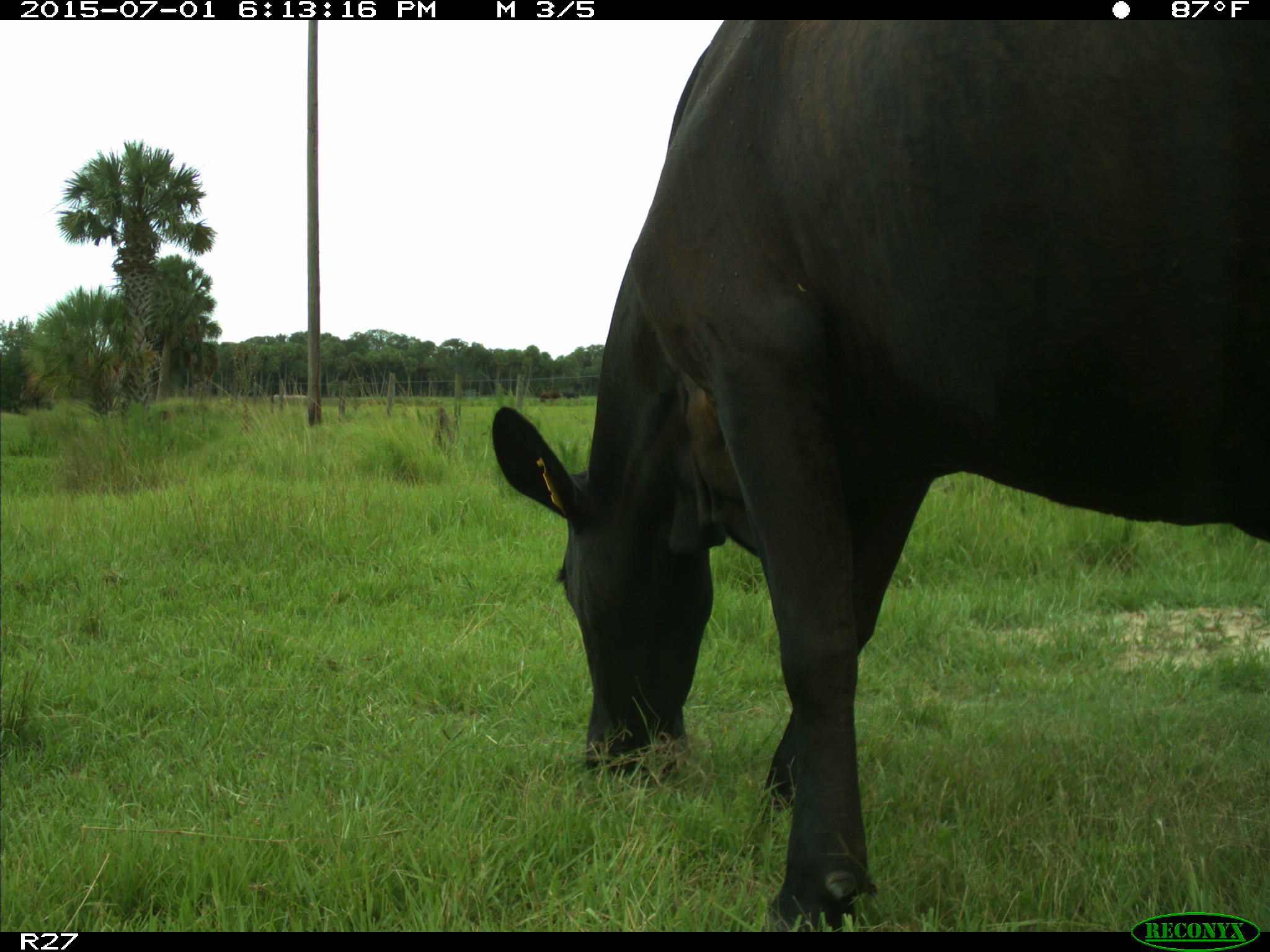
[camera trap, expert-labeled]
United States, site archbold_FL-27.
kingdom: Animalia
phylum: Chordata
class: Mammalia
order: Artiodactyla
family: Bovidae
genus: Bos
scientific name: Bos taurus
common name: domestic cow